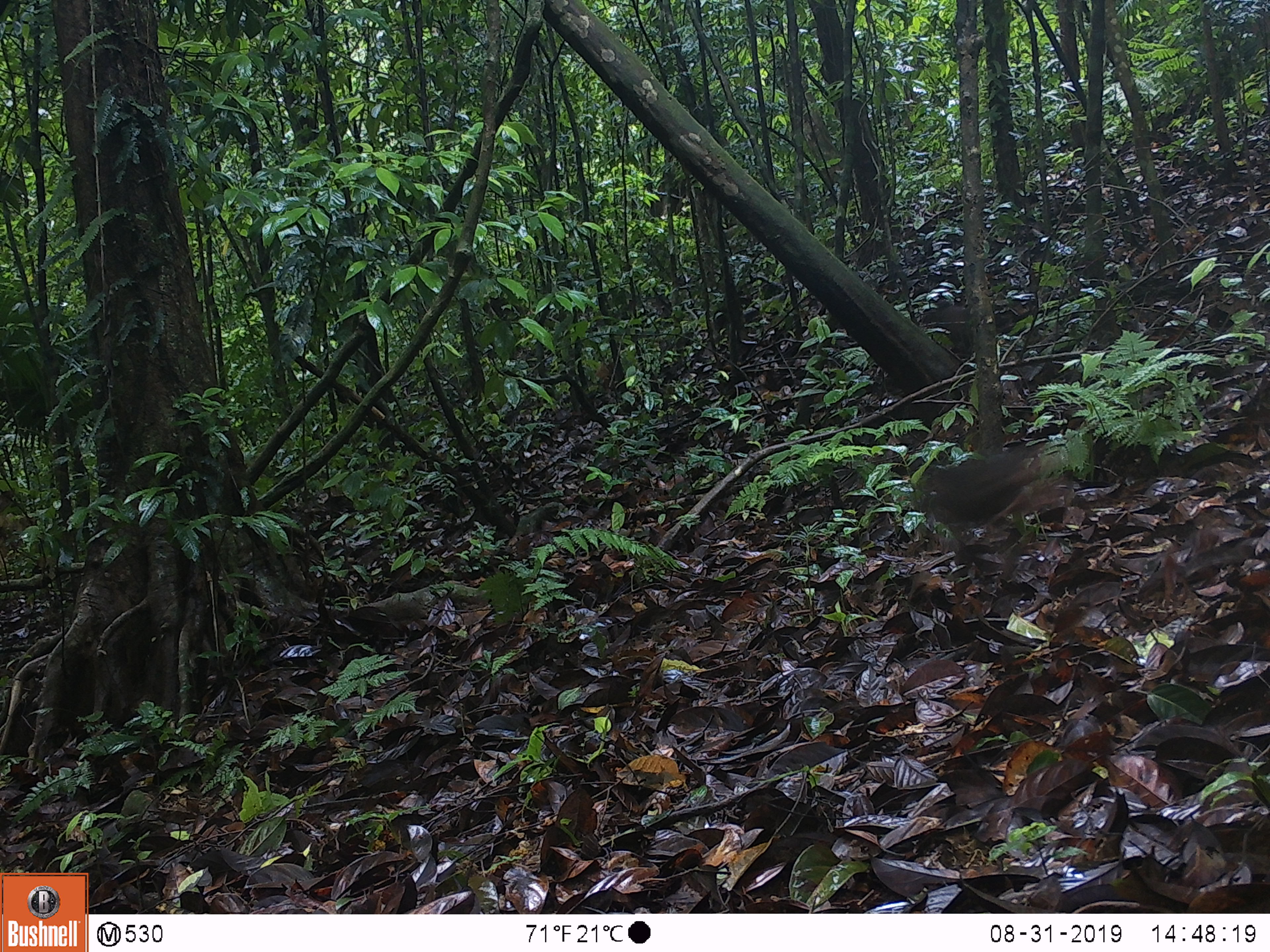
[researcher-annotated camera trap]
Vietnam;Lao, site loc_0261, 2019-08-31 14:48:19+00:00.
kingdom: Animalia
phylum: Chordata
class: Mammalia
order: Primates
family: Cercopithecidae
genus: Macaca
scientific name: Macaca arctoides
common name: stump-tailed macaque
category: stump tailed macaque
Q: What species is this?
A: Stump tailed macaque (stump-tailed macaque) (Macaca arctoides).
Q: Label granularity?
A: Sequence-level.